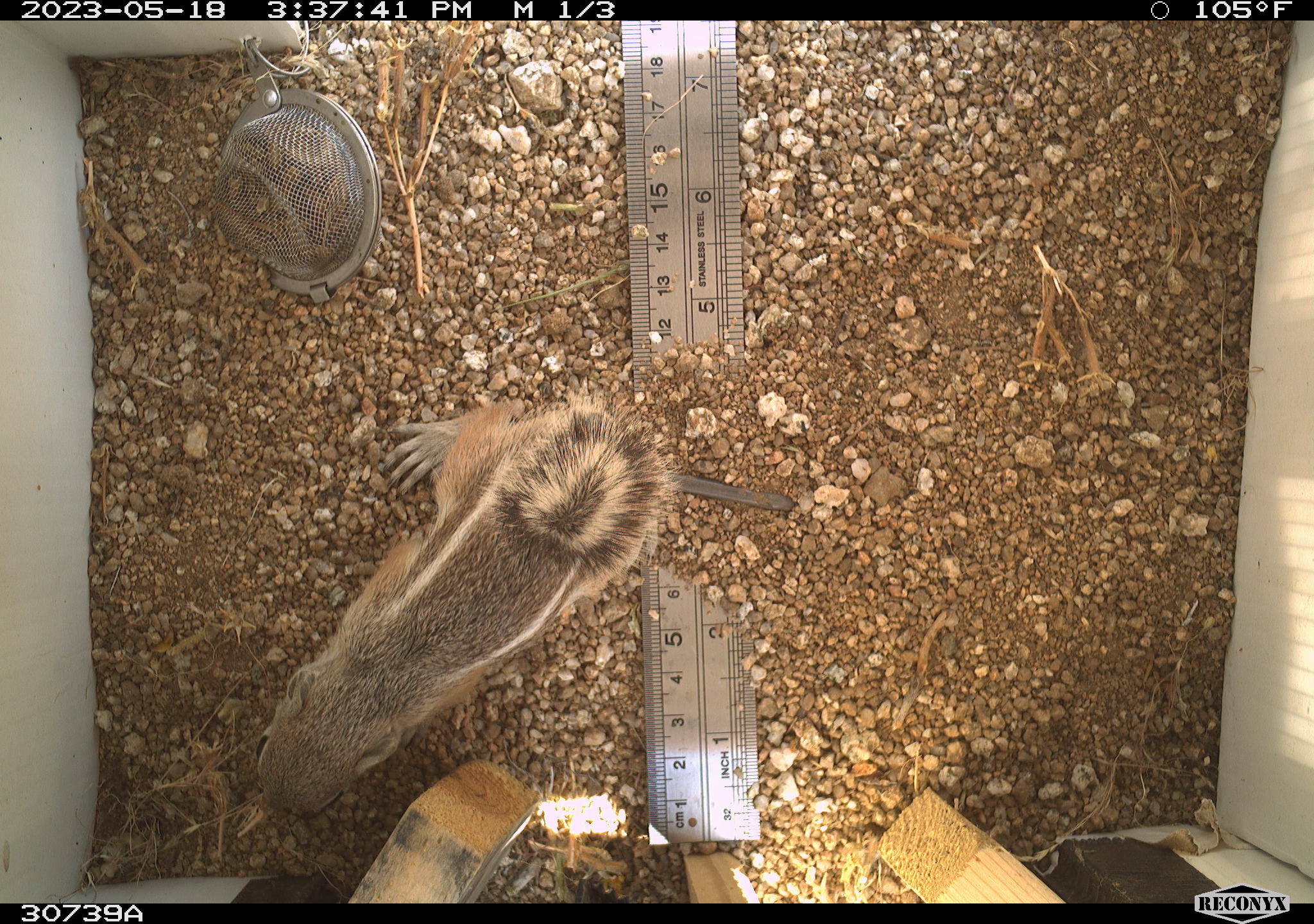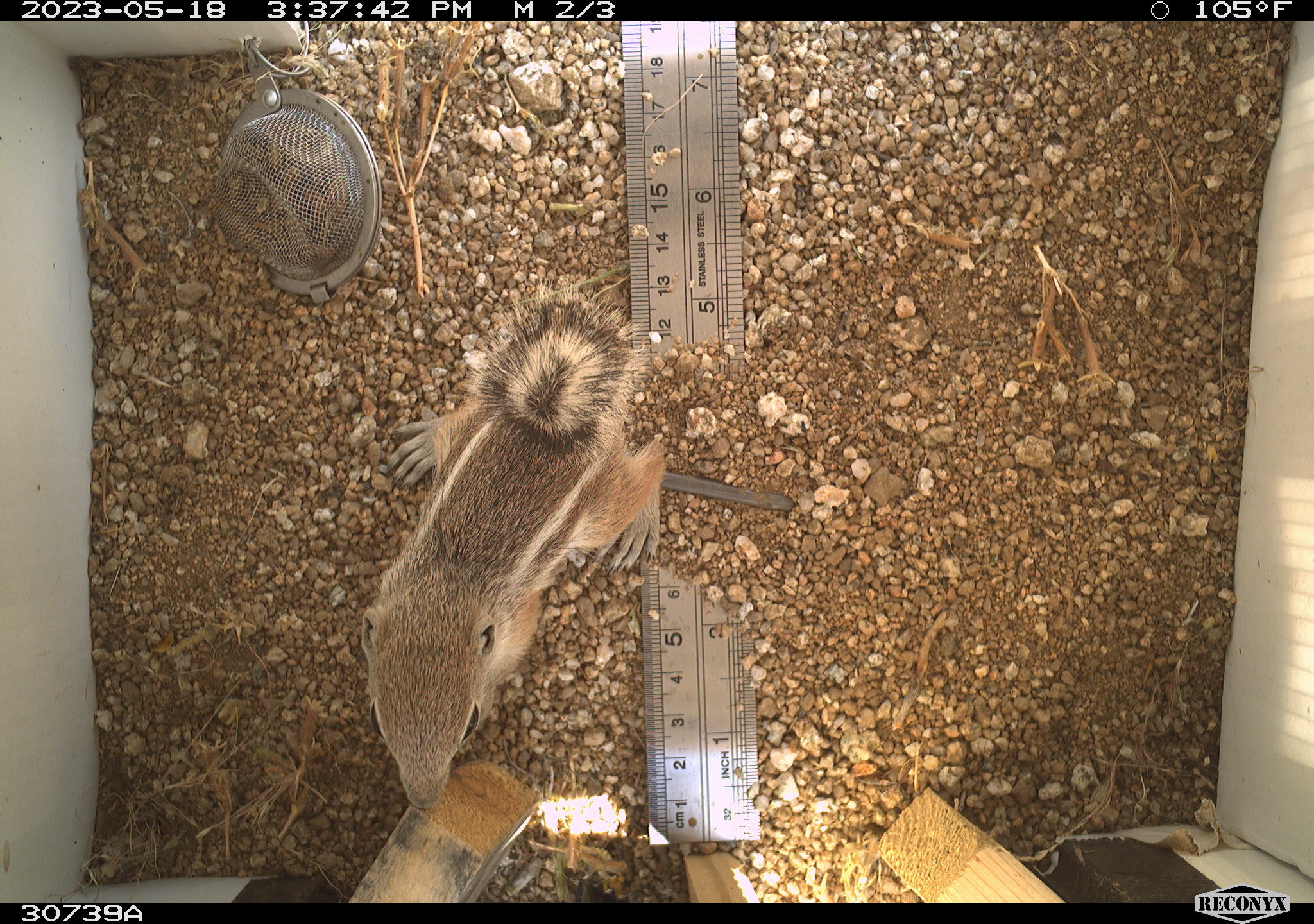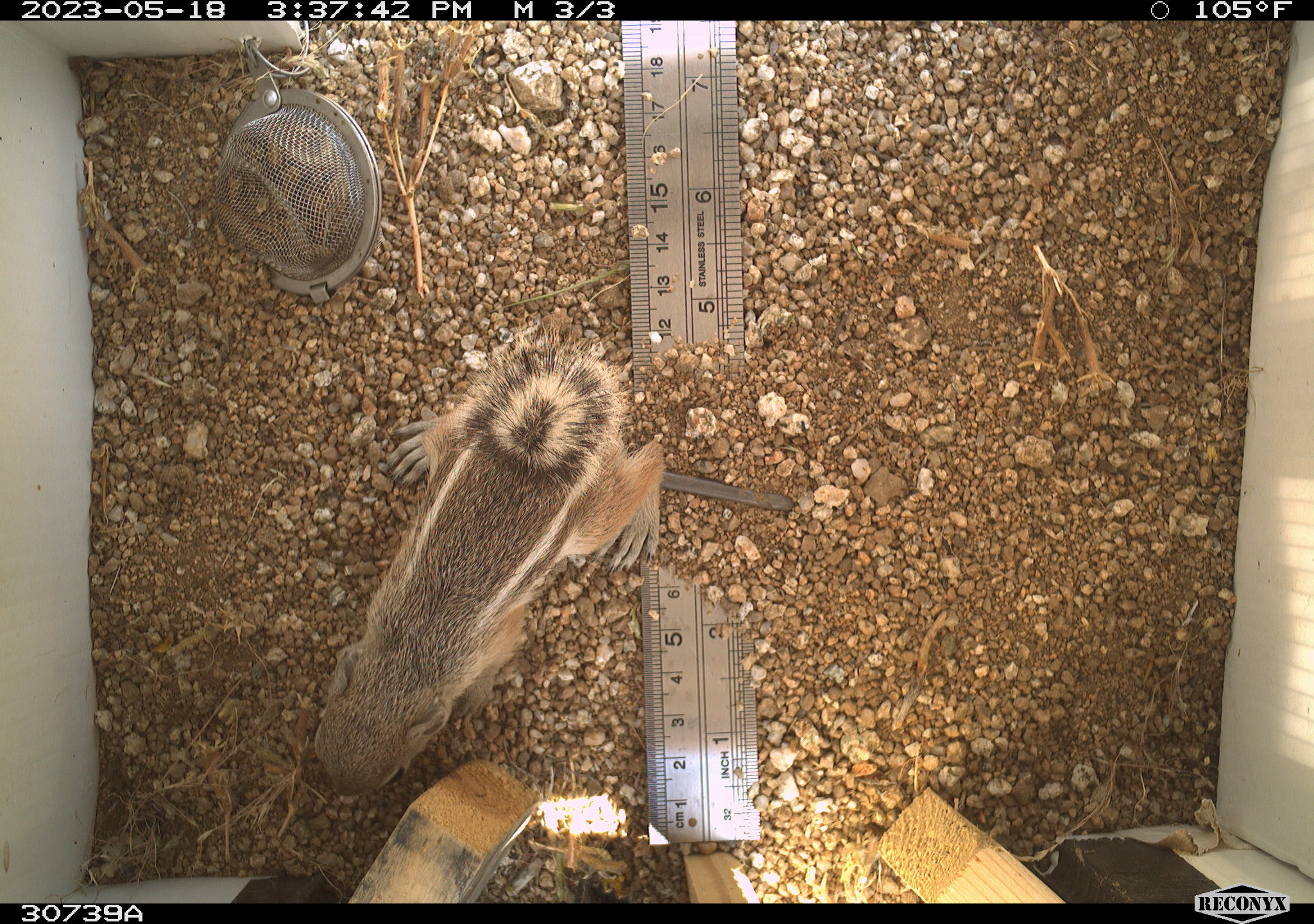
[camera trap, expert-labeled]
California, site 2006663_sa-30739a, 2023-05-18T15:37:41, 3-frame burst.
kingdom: Animalia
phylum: Chordata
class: Mammalia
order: Rodentia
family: Sciuridae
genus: Ammospermophilus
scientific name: Ammospermophilus leucurus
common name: white-tailed antelope squirrel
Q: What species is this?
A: White-tailed antelope squirrel (Ammospermophilus leucurus).